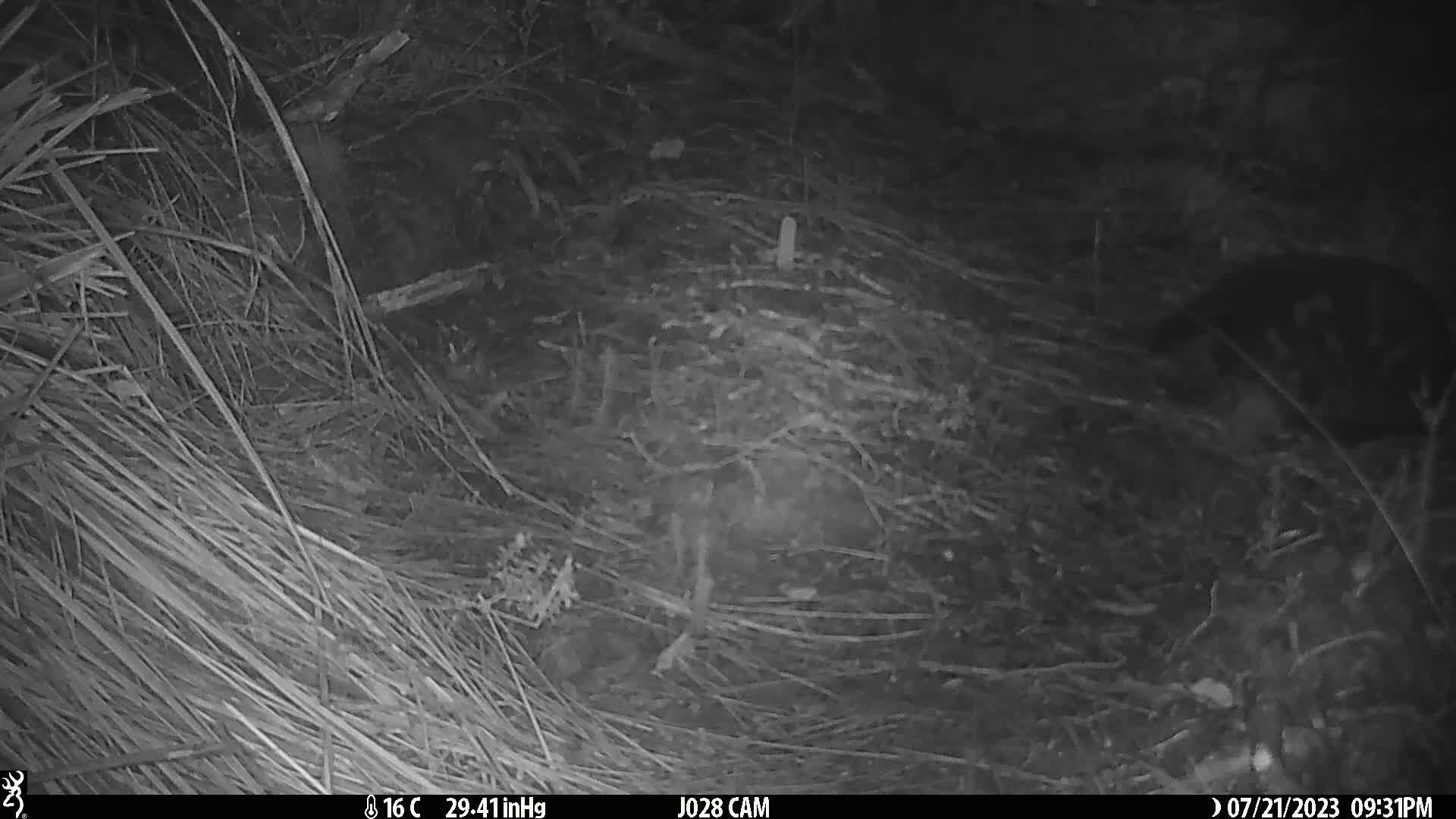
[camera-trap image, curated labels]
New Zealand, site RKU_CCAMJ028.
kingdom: Animalia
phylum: Chordata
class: Mammalia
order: Carnivora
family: Felidae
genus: Felis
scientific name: Felis catus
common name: domestic cat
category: cat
Cat (domestic cat) (Felis catus).